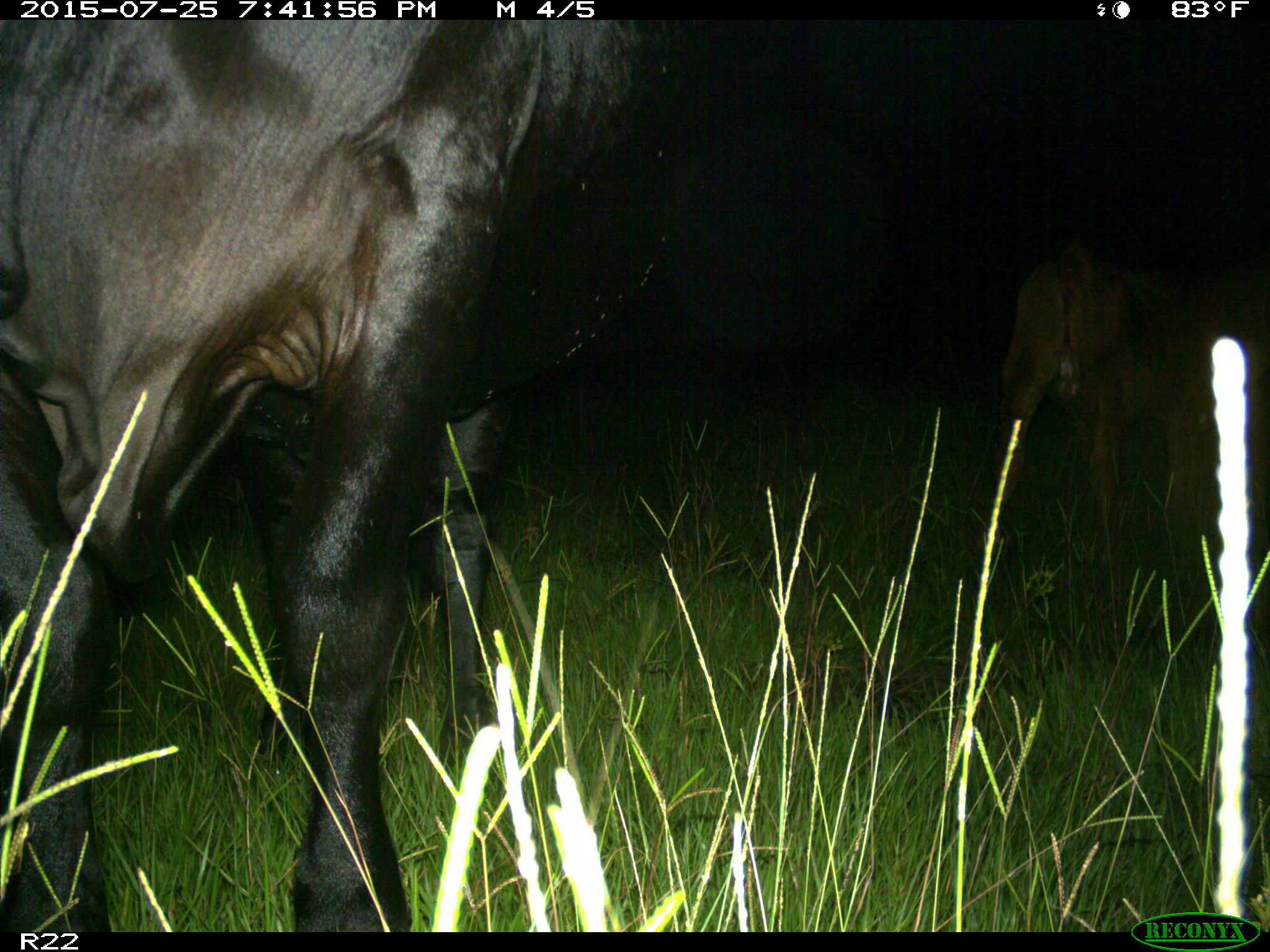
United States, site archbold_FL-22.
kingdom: Animalia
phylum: Chordata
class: Mammalia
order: Artiodactyla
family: Bovidae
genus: Bos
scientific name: Bos taurus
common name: domestic cow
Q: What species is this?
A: Bos taurus (domestic cow).